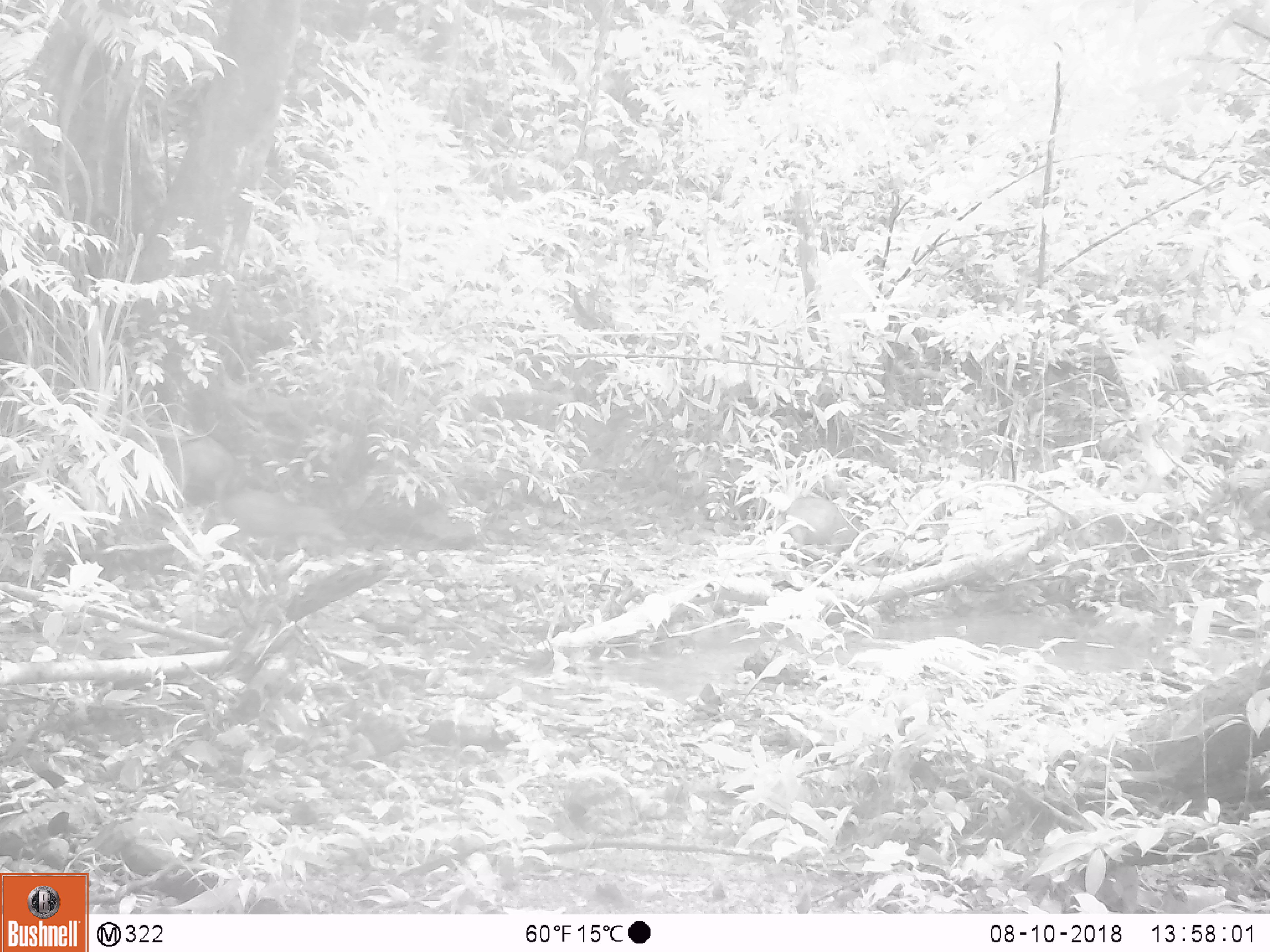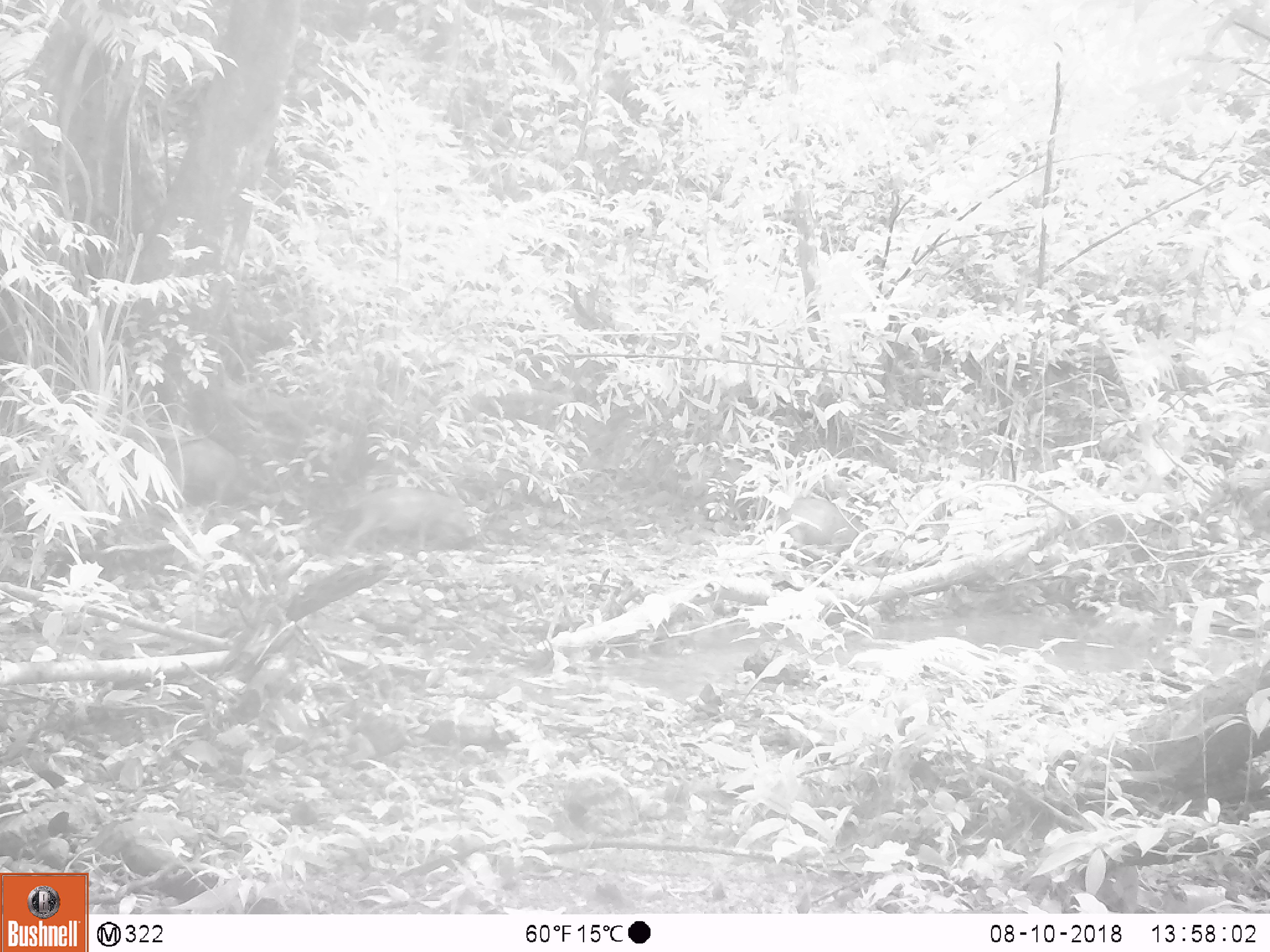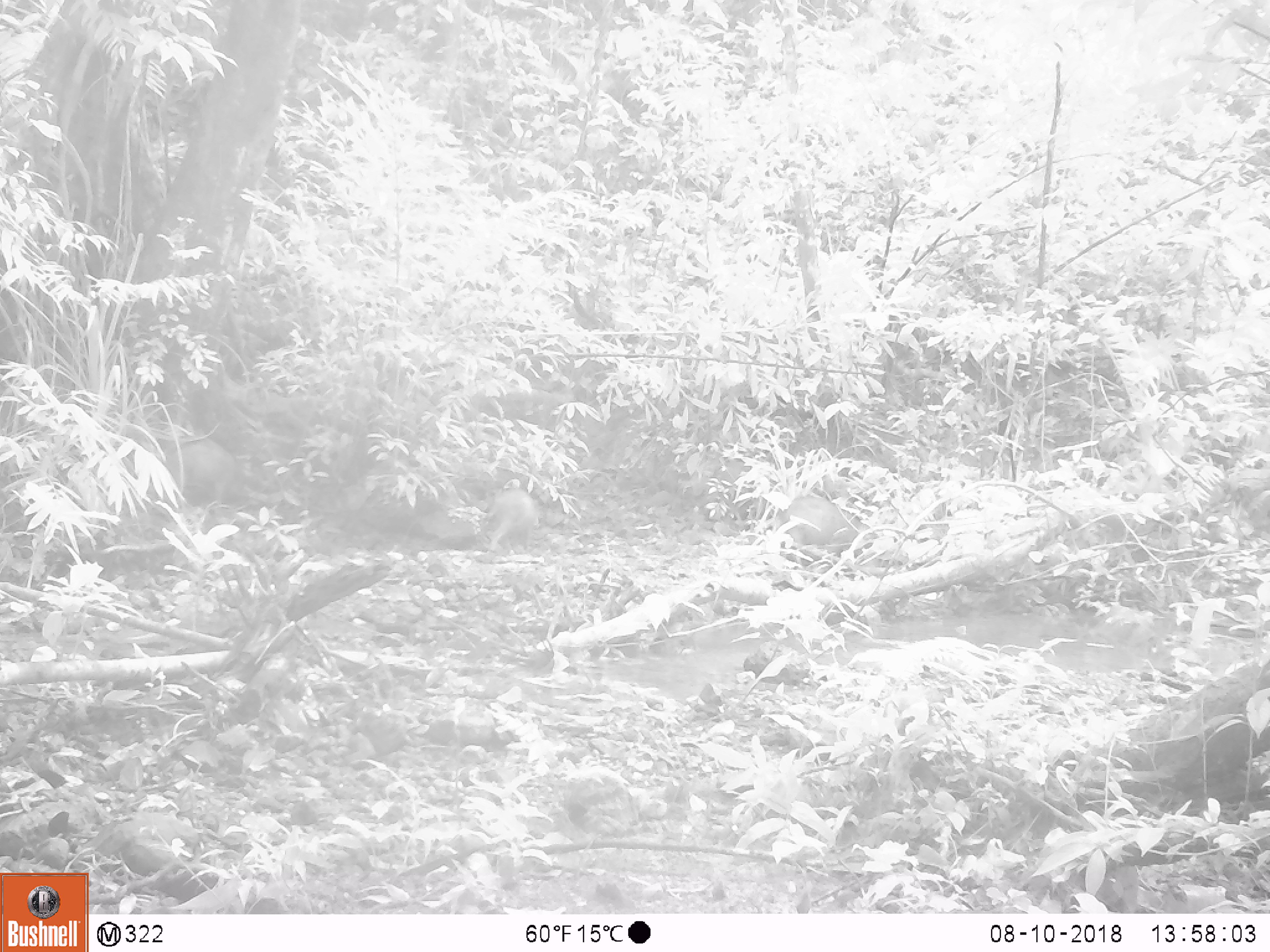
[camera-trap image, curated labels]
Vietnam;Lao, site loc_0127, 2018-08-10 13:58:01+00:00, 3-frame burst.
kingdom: Animalia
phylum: Chordata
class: Mammalia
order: Artiodactyla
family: Suidae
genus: Sus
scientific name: Sus scrofa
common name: eurasian wild pig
Eurasian wild pig (Sus scrofa). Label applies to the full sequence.